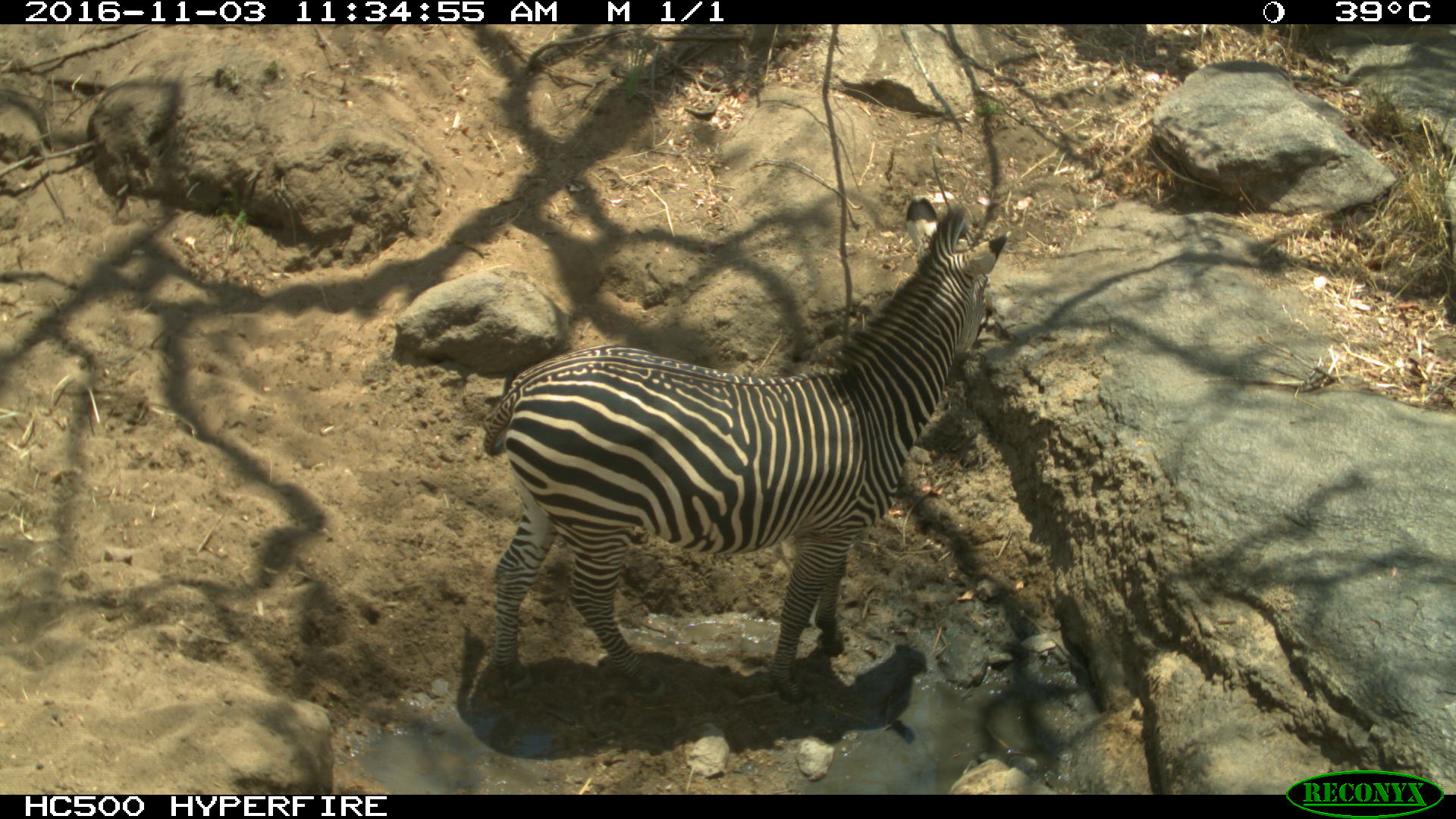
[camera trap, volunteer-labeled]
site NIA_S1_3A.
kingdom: Animalia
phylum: Chordata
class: Mammalia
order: Perissodactyla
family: Equidae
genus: Equus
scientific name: Equus quagga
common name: plains zebra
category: zebraplains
Zebraplains (plains zebra) (Equus quagga), count 1. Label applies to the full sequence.